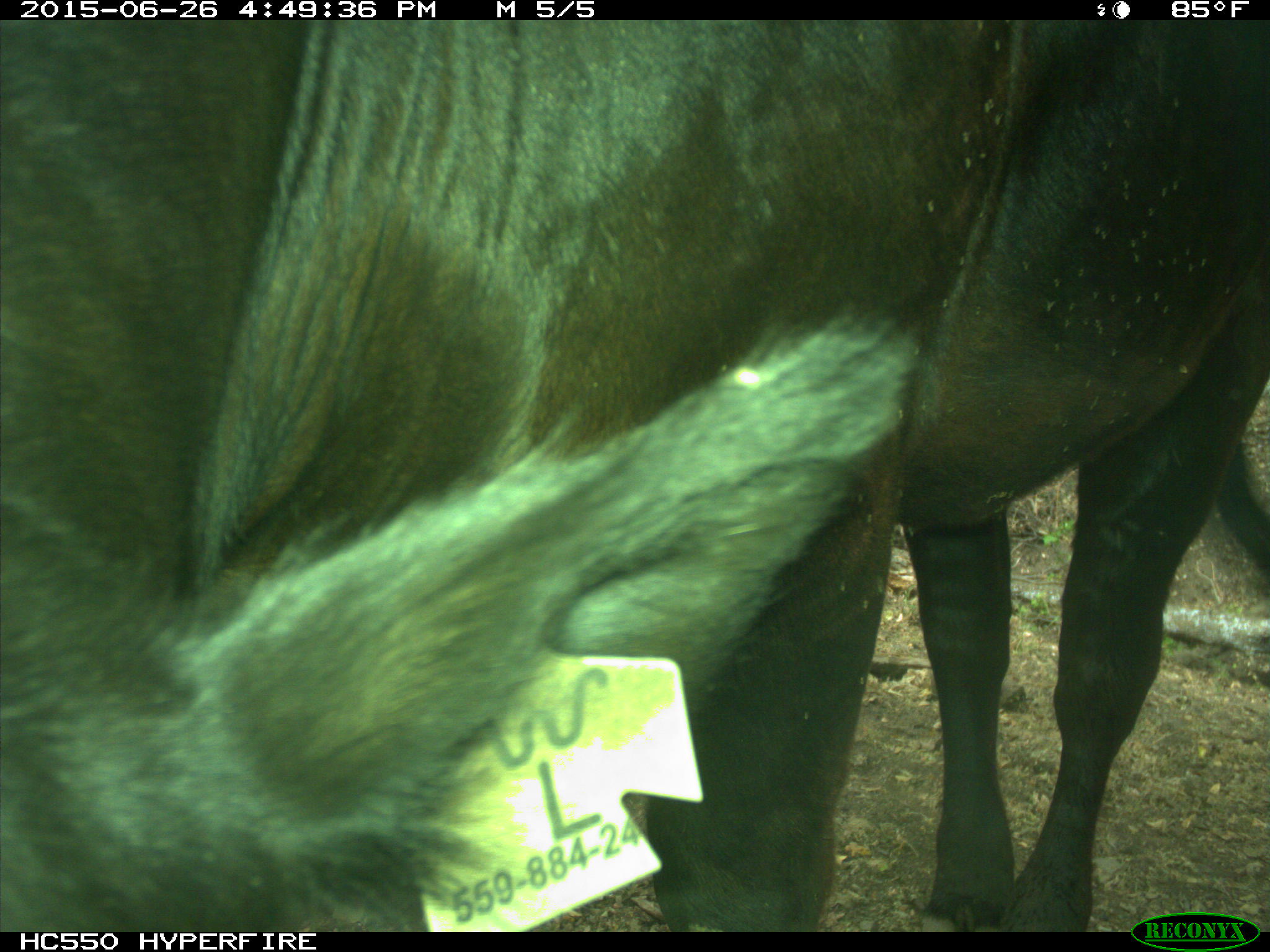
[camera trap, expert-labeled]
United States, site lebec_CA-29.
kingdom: Animalia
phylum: Chordata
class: Mammalia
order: Artiodactyla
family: Bovidae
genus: Bos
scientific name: Bos taurus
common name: domestic cow